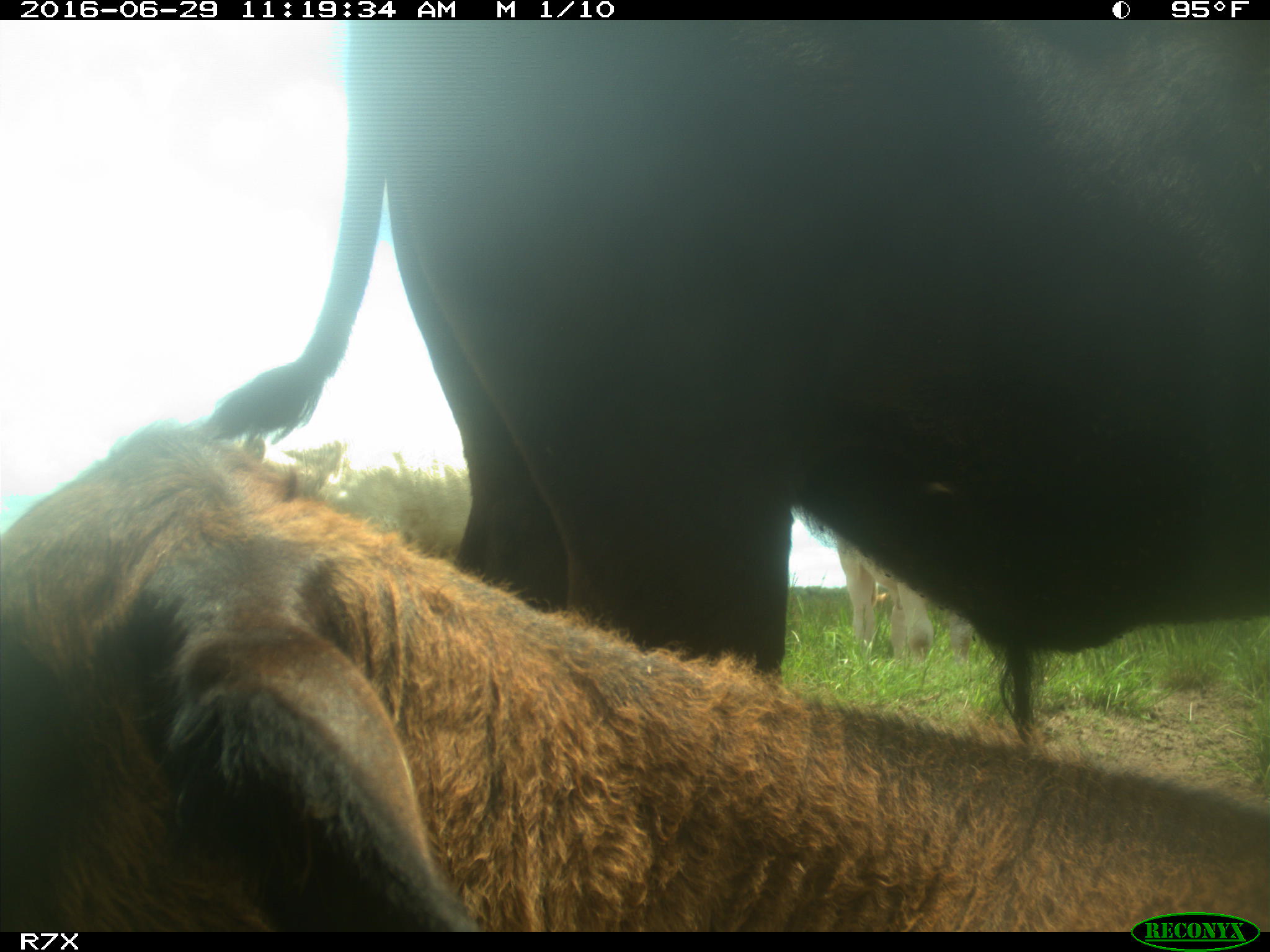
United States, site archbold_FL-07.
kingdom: Animalia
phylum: Chordata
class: Mammalia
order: Artiodactyla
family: Bovidae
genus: Bos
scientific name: Bos taurus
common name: domestic cow